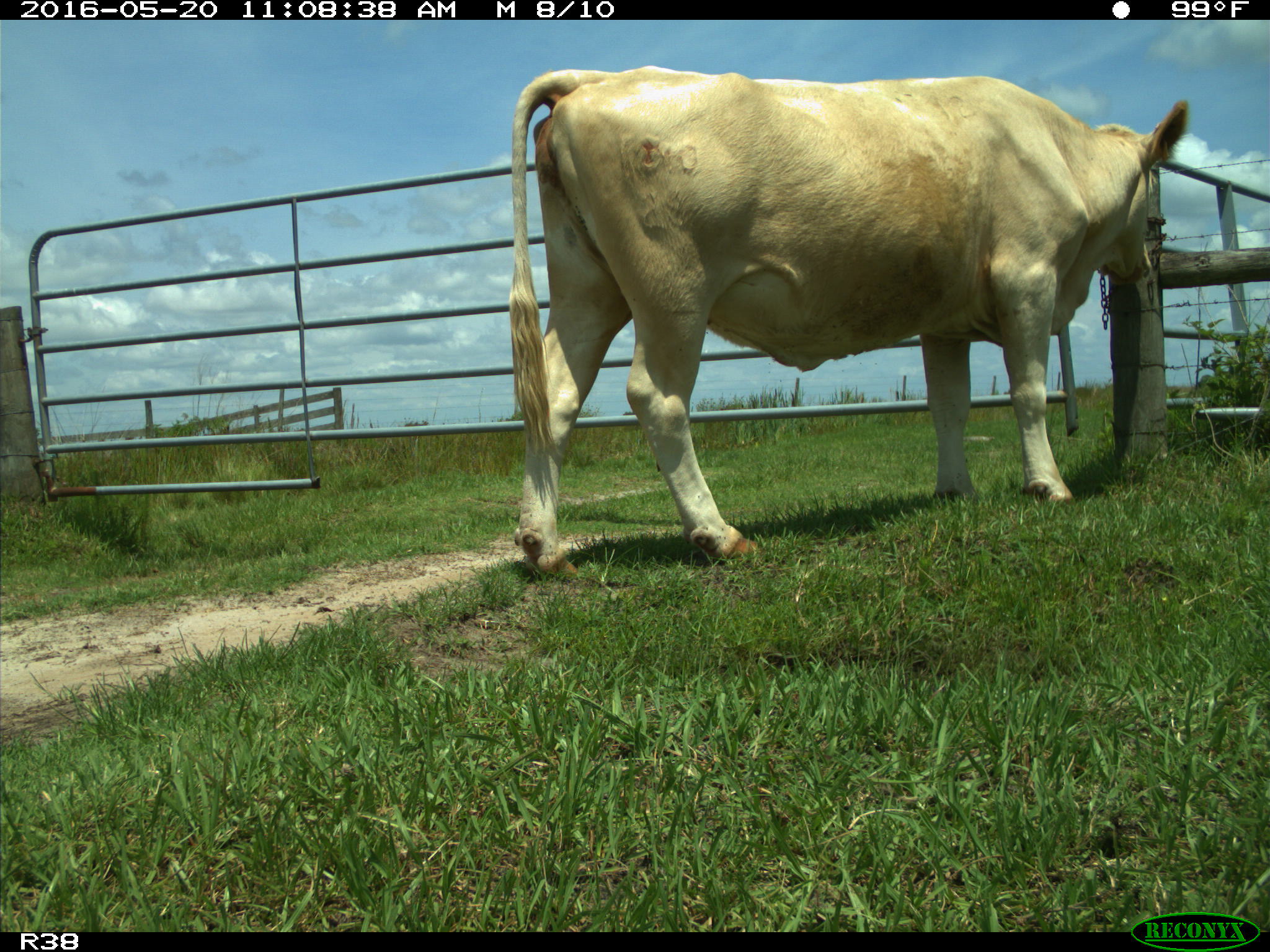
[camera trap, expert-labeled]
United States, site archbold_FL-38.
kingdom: Animalia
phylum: Chordata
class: Mammalia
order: Artiodactyla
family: Bovidae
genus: Bos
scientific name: Bos taurus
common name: domestic cow